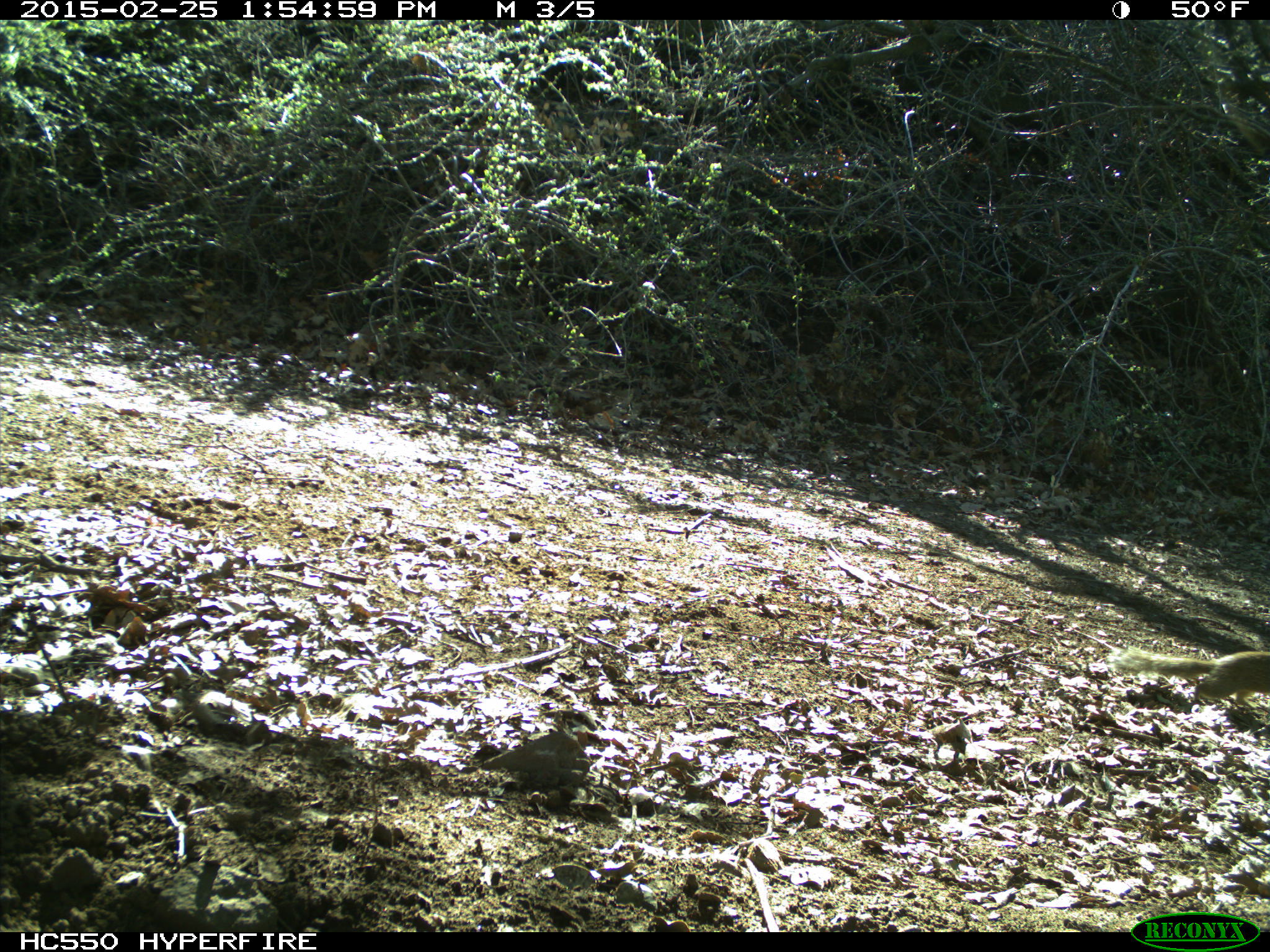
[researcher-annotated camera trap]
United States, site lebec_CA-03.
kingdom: Animalia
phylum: Chordata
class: Mammalia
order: Rodentia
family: Sciuridae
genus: Otospermophilus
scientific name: Otospermophilus beecheyi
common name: california ground squirrel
Otospermophilus beecheyi (california ground squirrel).